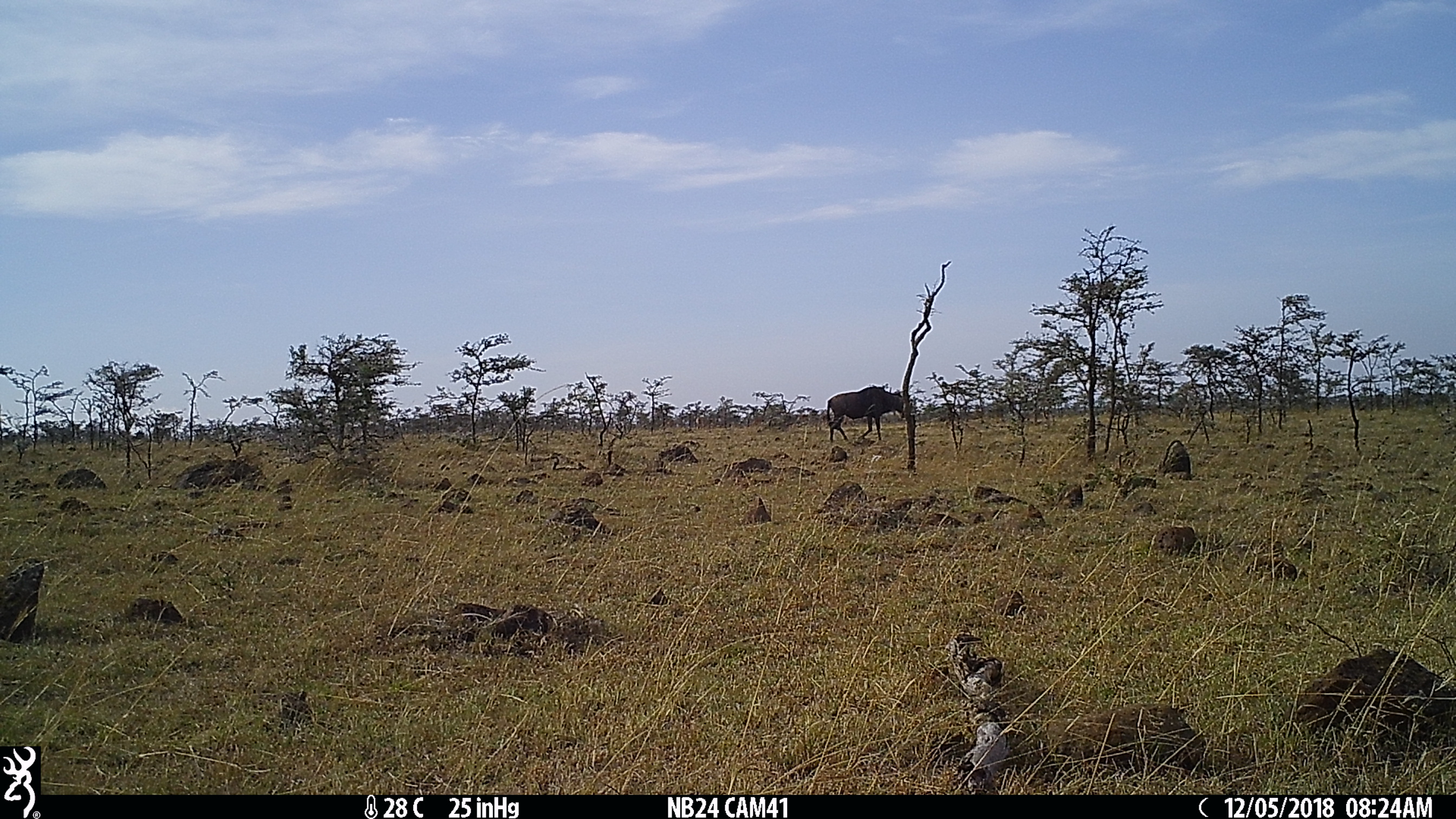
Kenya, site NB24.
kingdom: Animalia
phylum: Chordata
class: Mammalia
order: Artiodactyla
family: Bovidae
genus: Connochaetes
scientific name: Connochaetes taurinus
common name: blue wildebeest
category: wildebeest